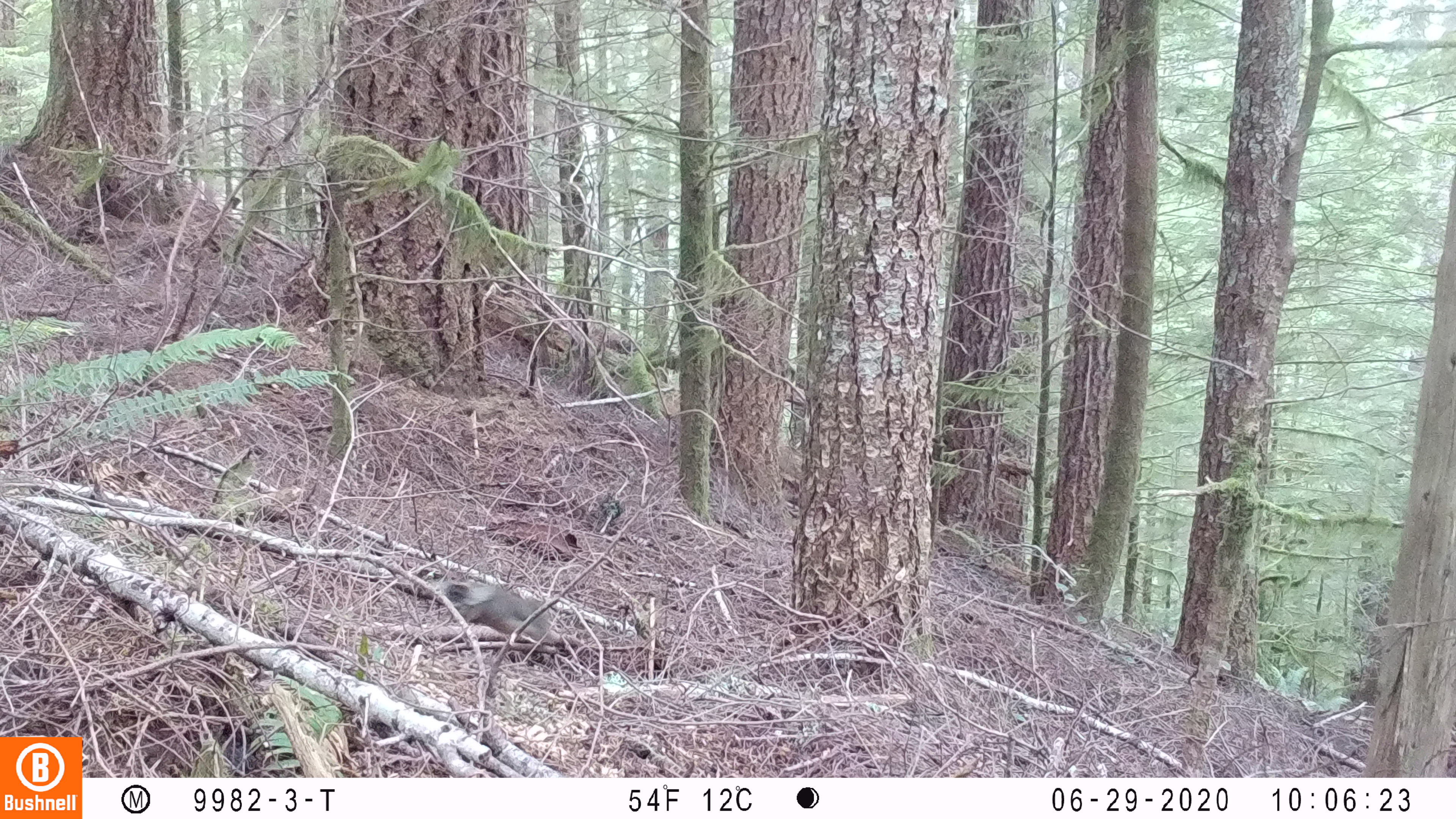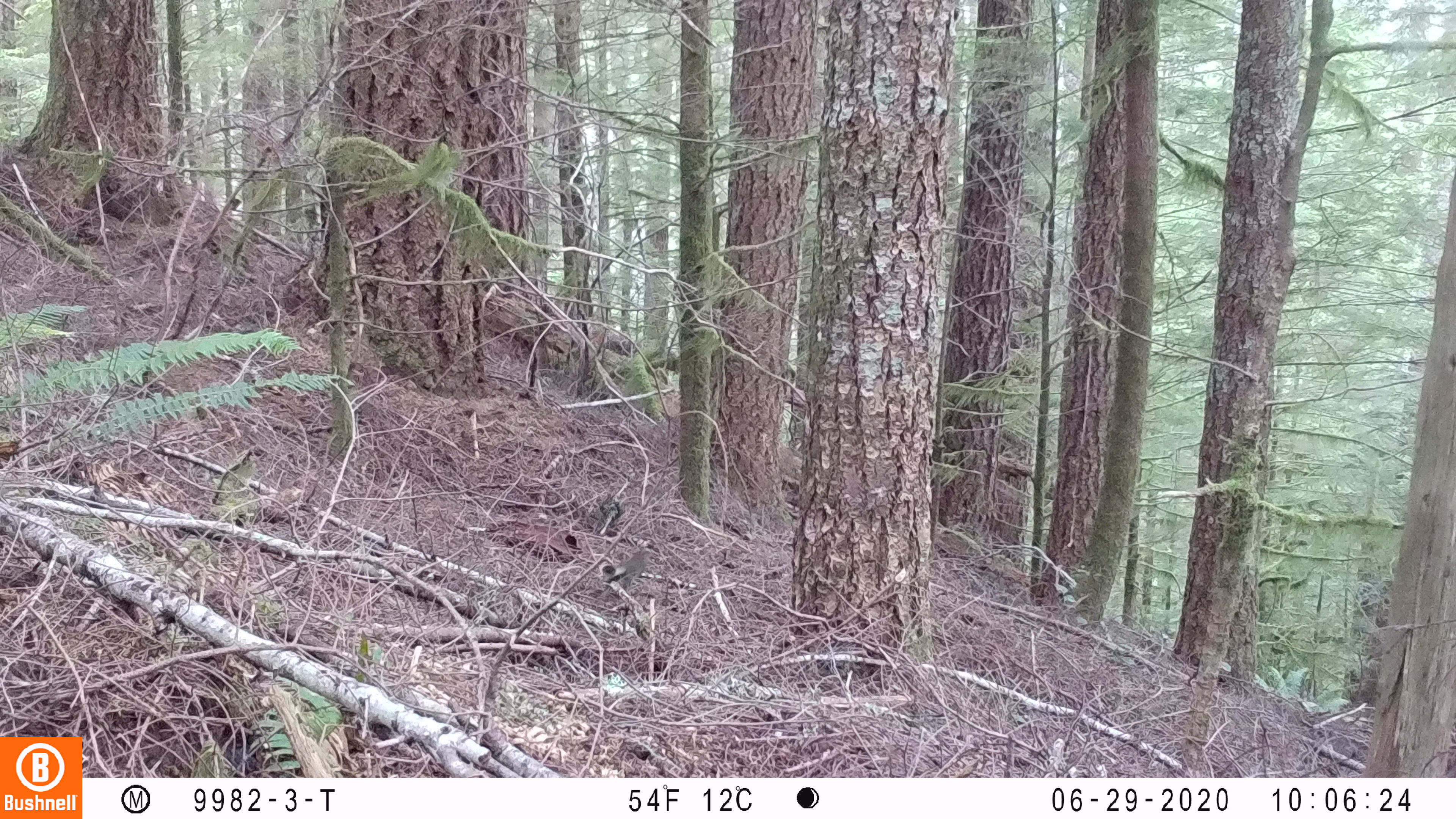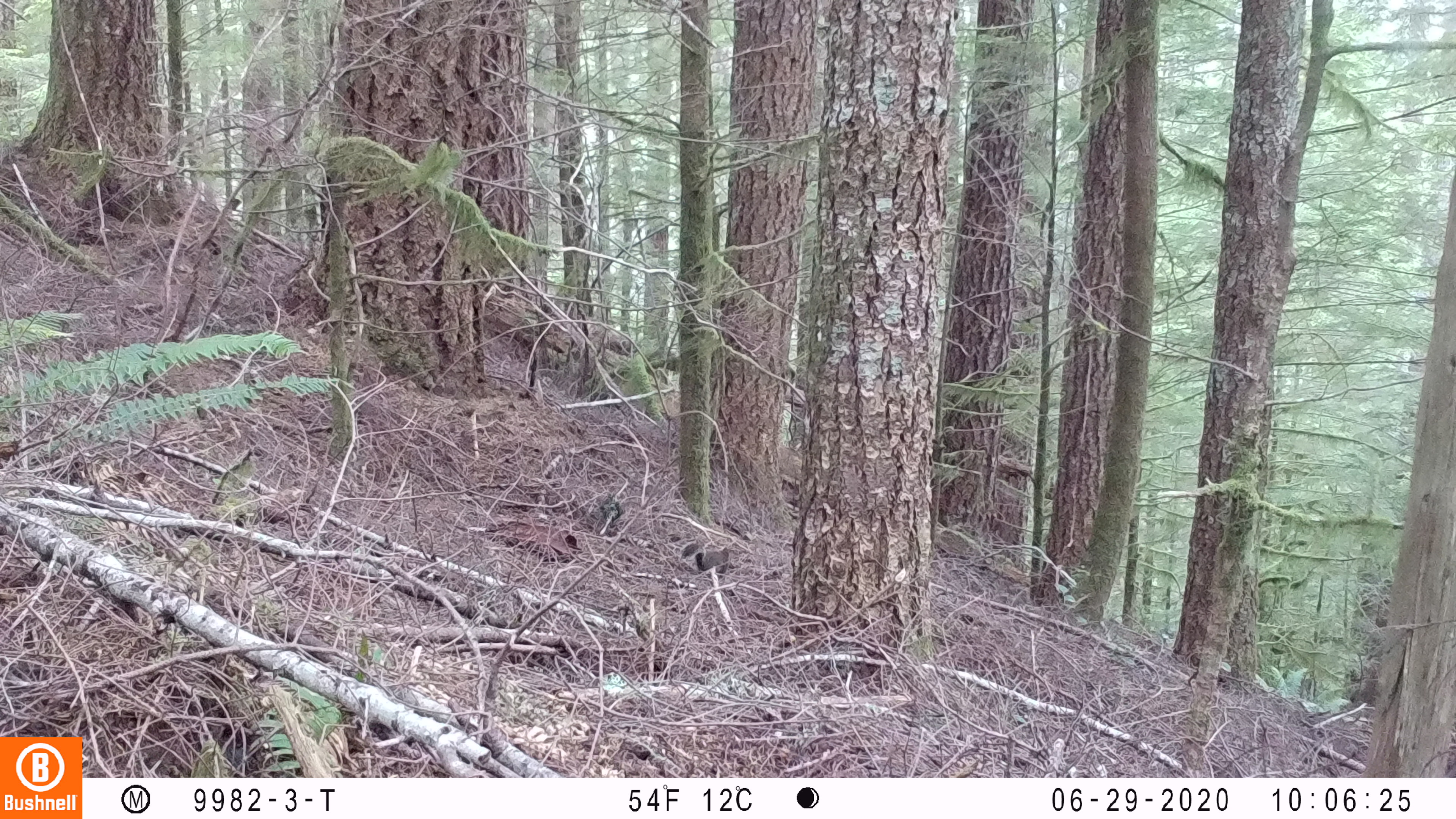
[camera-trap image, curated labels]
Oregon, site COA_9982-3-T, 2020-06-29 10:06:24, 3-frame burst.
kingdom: Animalia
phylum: Chordata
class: Mammalia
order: Rodentia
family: Sciuridae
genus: Tamiasciurus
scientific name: Tamiasciurus douglasii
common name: douglas squirrel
Douglas squirrel (Tamiasciurus douglasii).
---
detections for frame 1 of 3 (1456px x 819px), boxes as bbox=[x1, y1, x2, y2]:
douglas squirrel: bbox=[435, 577, 558, 653]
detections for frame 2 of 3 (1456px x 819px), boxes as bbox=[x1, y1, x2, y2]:
douglas squirrel: bbox=[584, 548, 652, 602]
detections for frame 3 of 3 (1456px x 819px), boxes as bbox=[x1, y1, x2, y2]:
douglas squirrel: bbox=[679, 540, 734, 576]